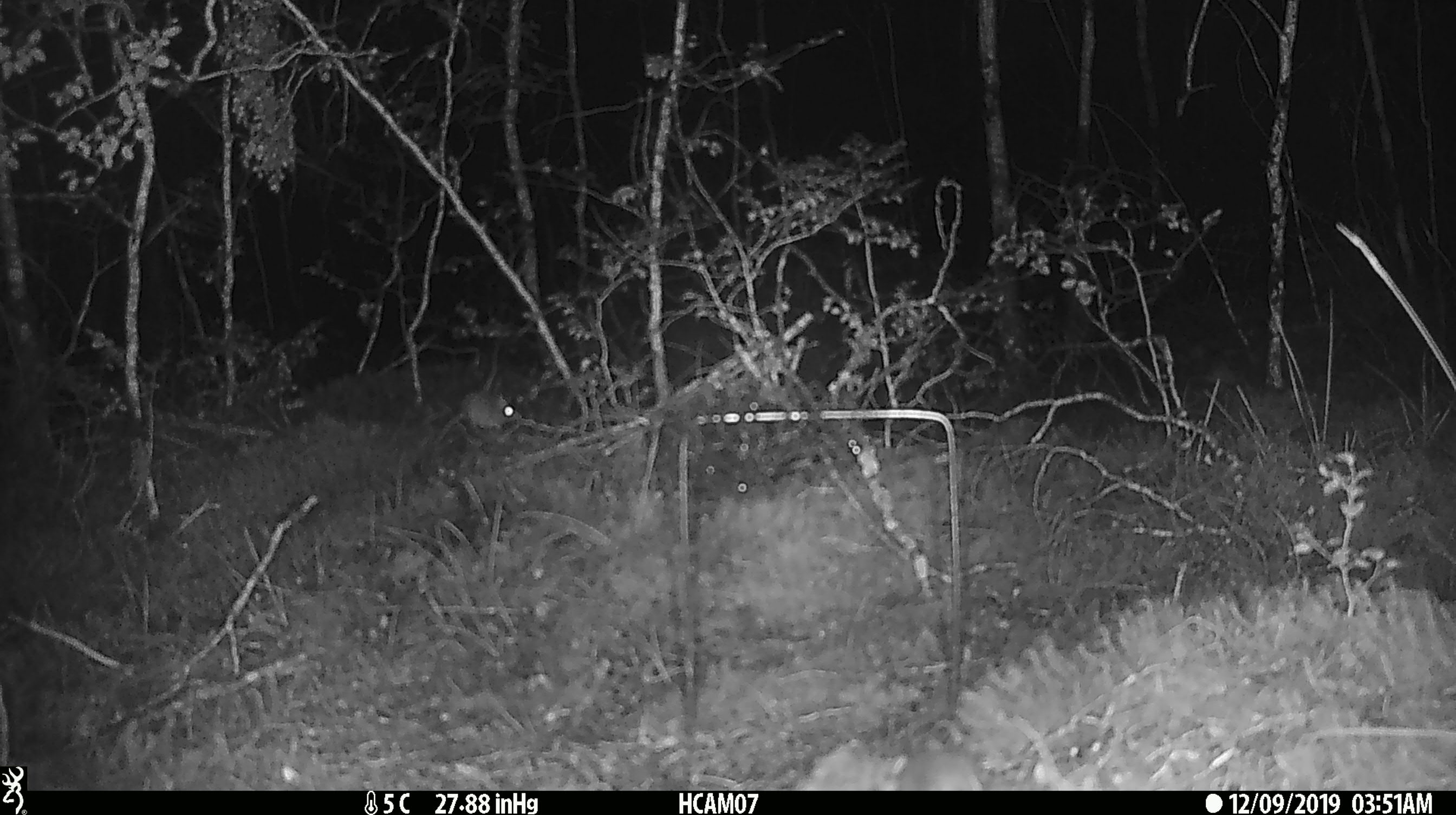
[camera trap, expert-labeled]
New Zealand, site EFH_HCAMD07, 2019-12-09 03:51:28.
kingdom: Animalia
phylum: Chordata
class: Mammalia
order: Rodentia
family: Muridae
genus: Mus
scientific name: Mus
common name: mouse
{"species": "mouse (Mus)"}